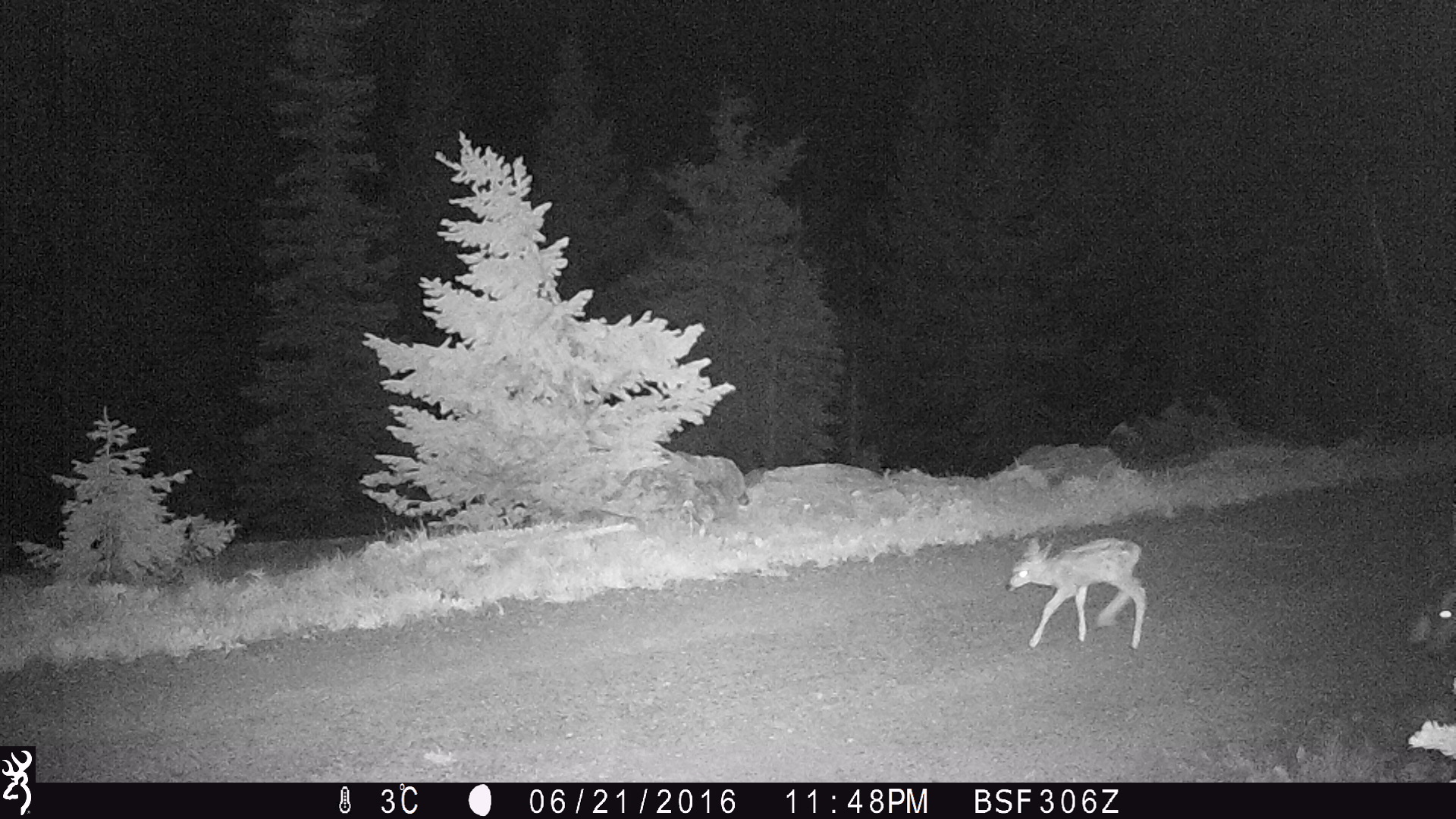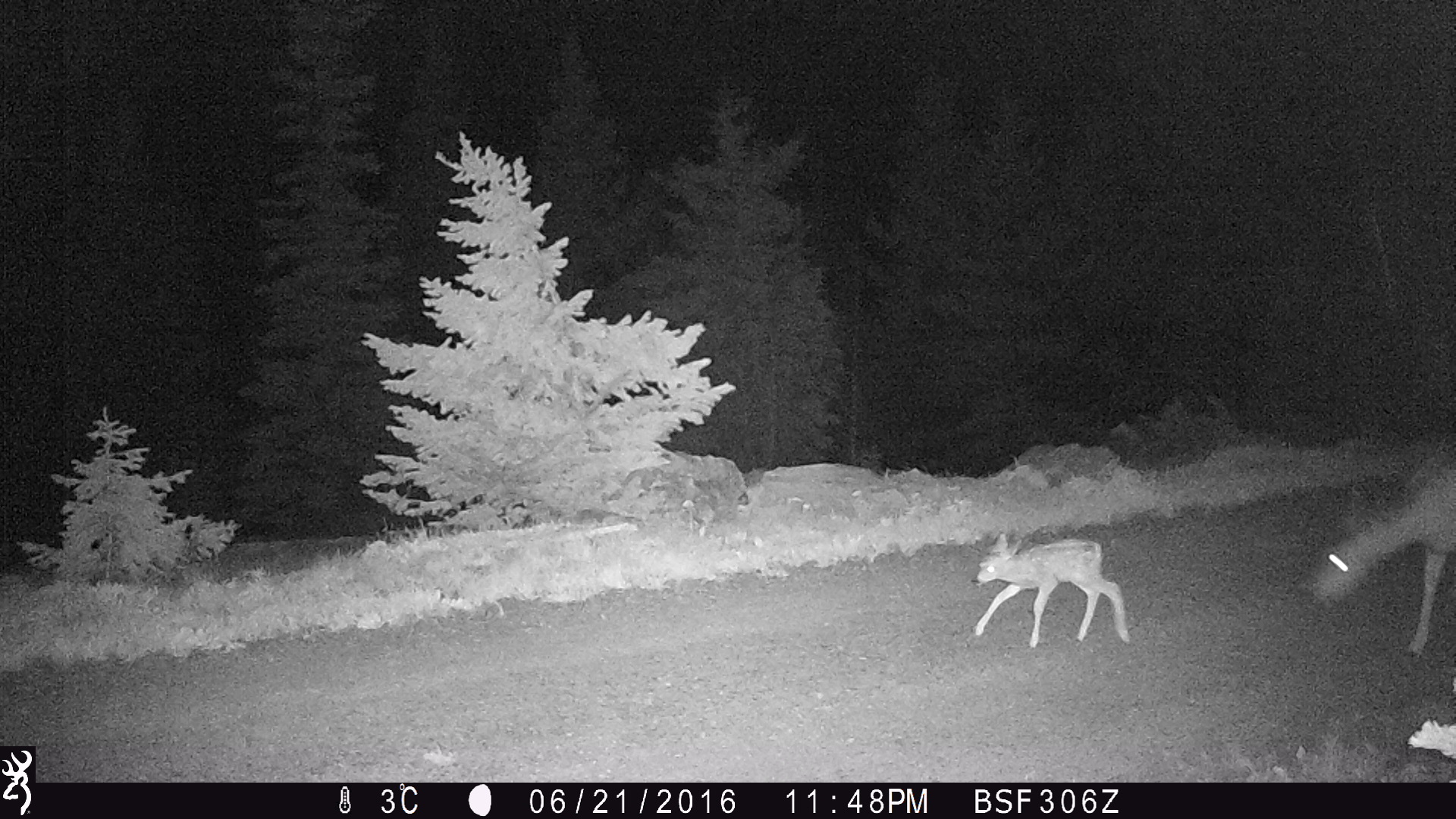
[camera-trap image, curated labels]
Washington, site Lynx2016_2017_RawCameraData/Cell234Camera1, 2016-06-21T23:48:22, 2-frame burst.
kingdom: Animalia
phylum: Chordata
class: Mammalia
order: Artiodactyla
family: Cervidae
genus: Odocoileus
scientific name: Odocoileus hemionus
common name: mule deer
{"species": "Odocoileus hemionus (mule deer)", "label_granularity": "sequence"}